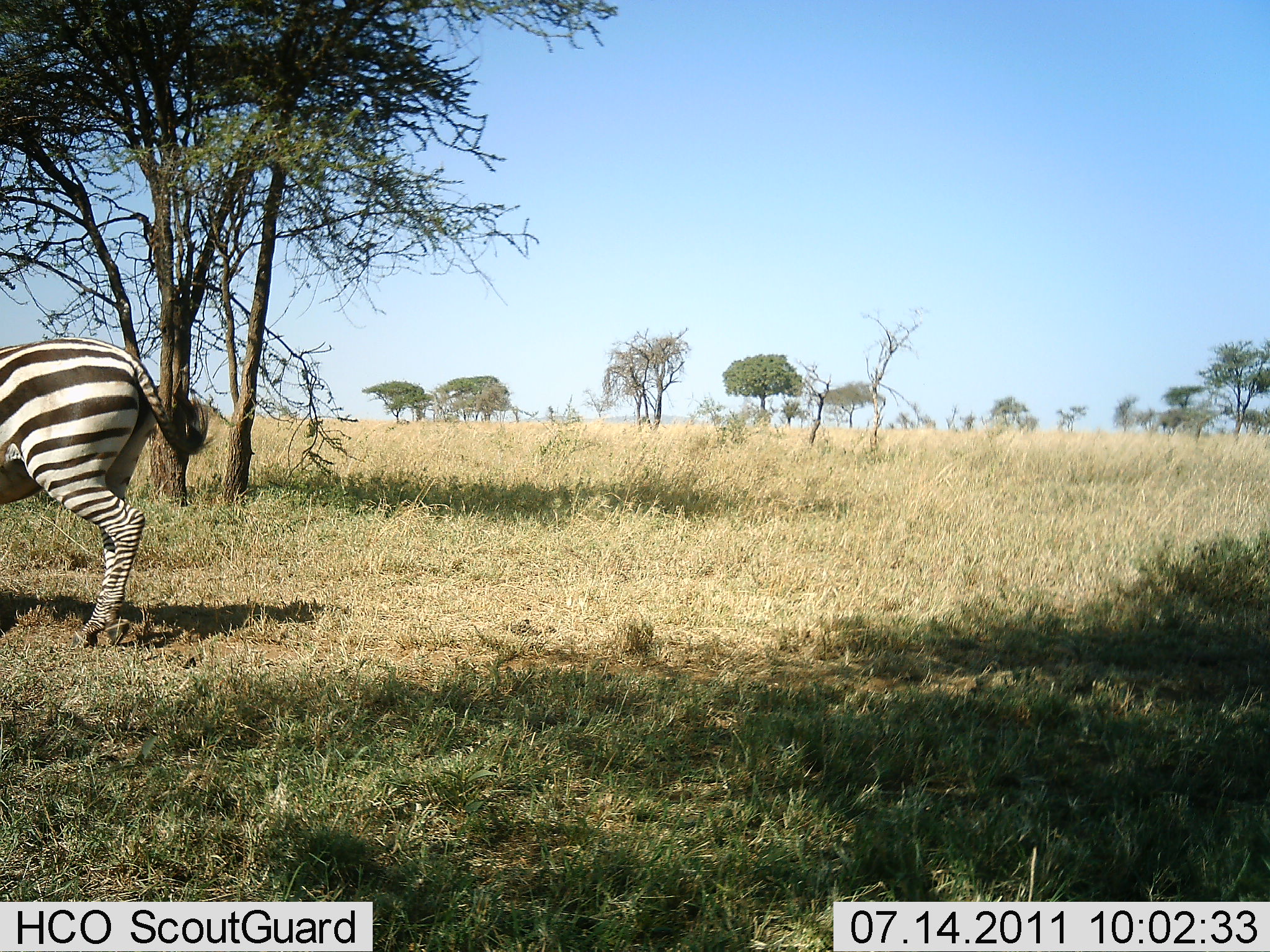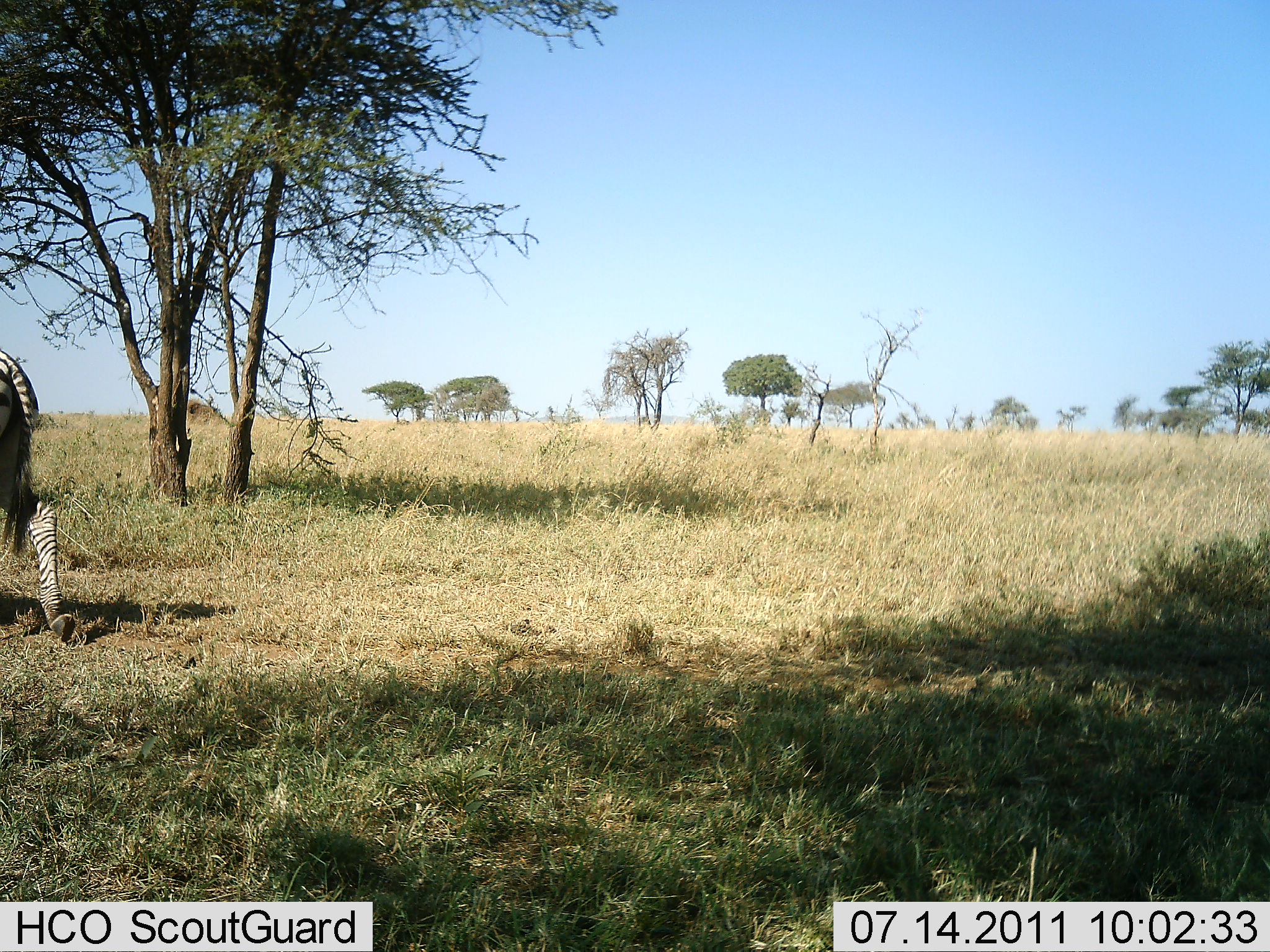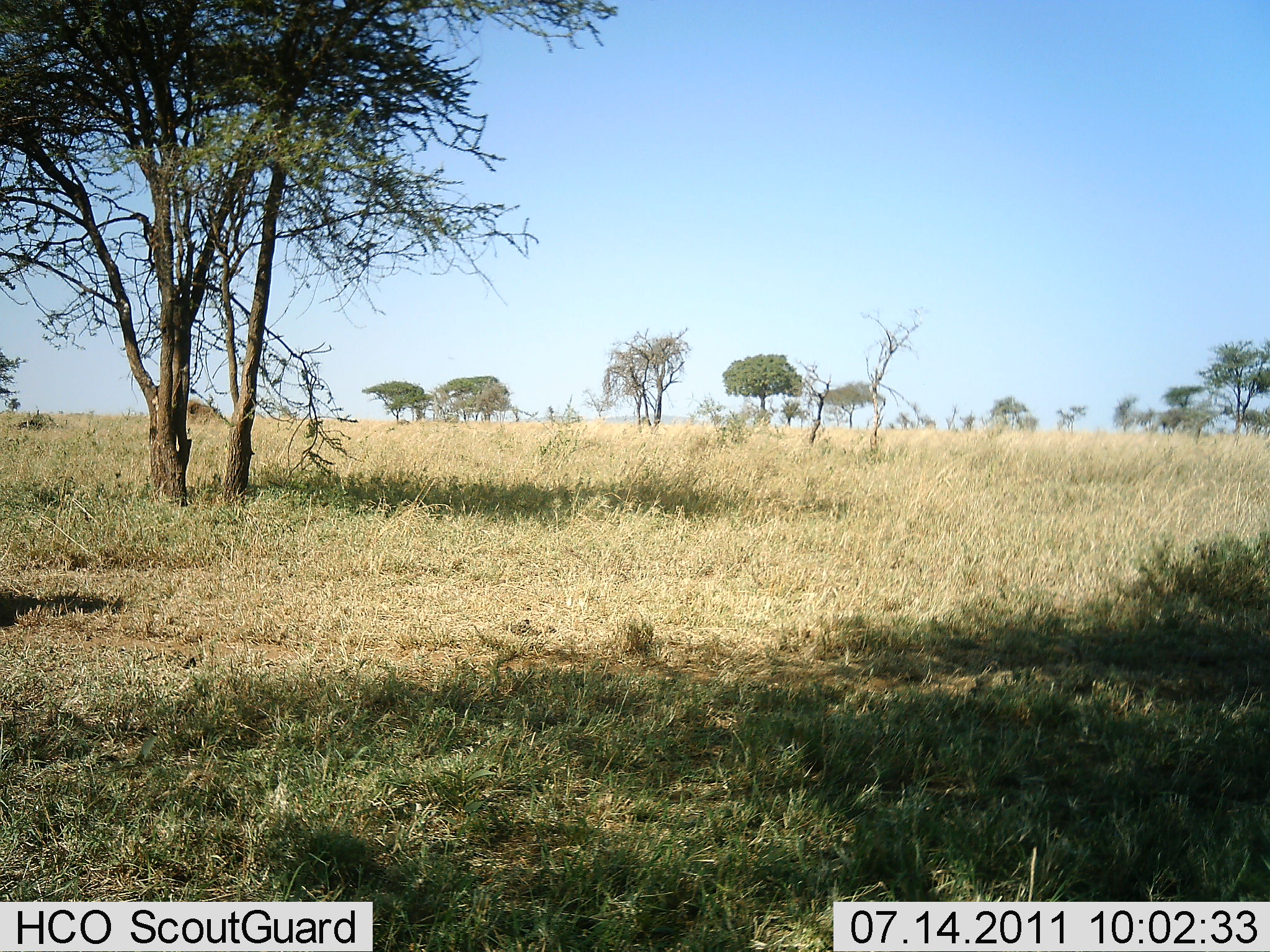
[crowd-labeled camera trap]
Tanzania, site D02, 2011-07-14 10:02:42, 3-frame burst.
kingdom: Animalia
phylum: Chordata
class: Mammalia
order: Perissodactyla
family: Equidae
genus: Equus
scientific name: Equus quagga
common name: plains zebra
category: zebra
Zebra (plains zebra) (Equus quagga), count 1. Behavior (volunteer vote fractions): standing 10%, resting 0%, moving 90%, interacting 0%. Young present (vote fraction): 0%. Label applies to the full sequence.